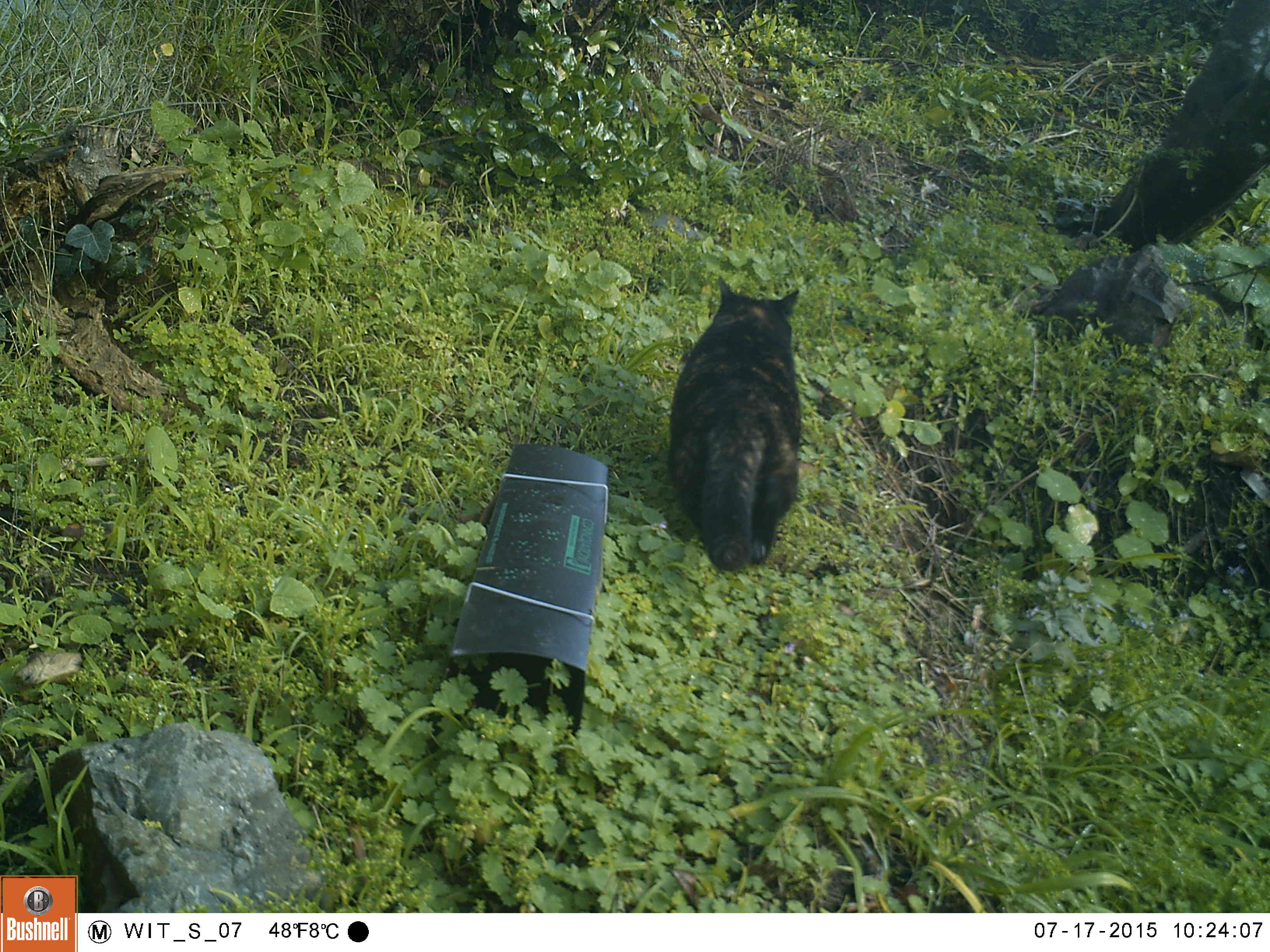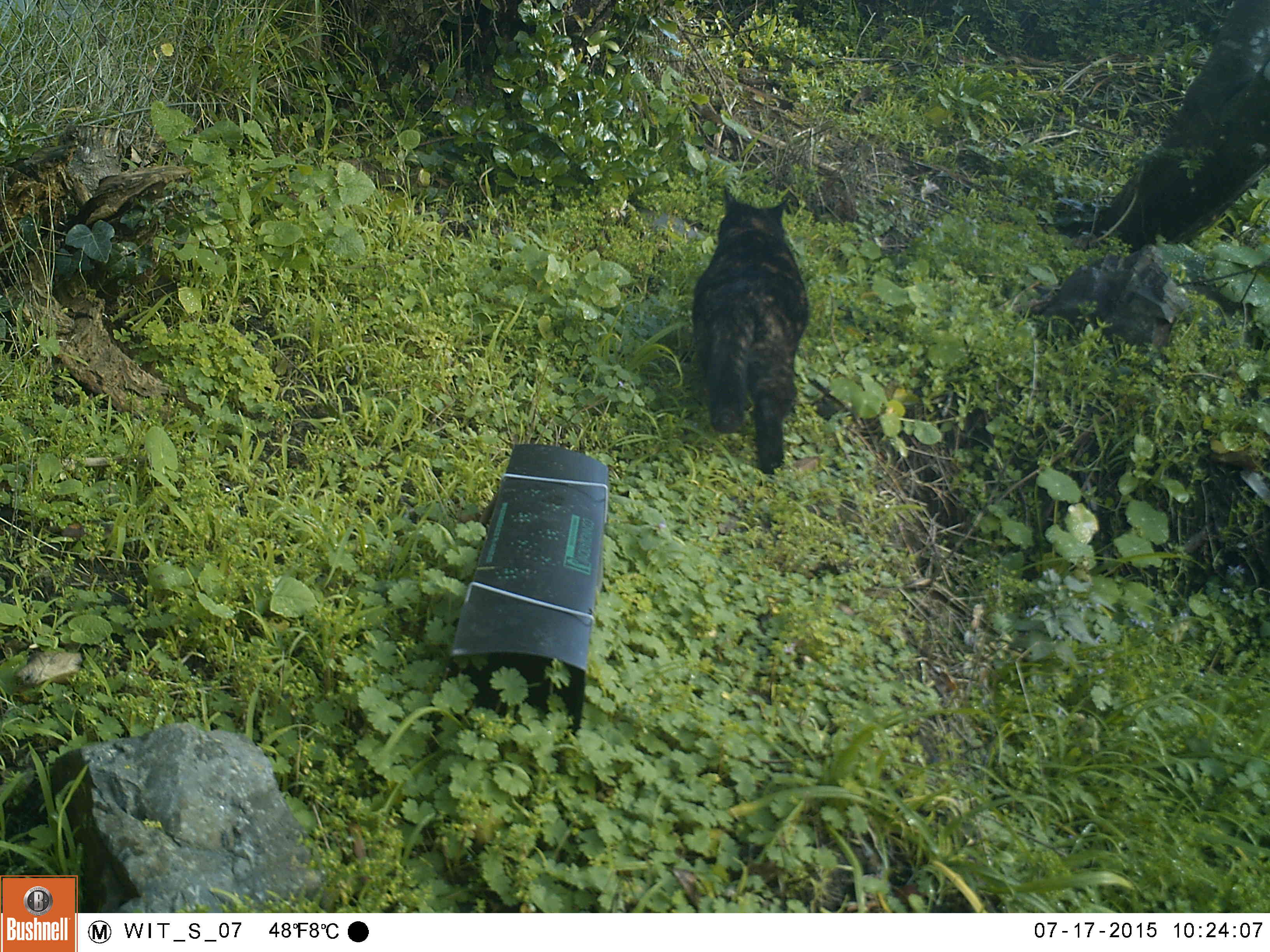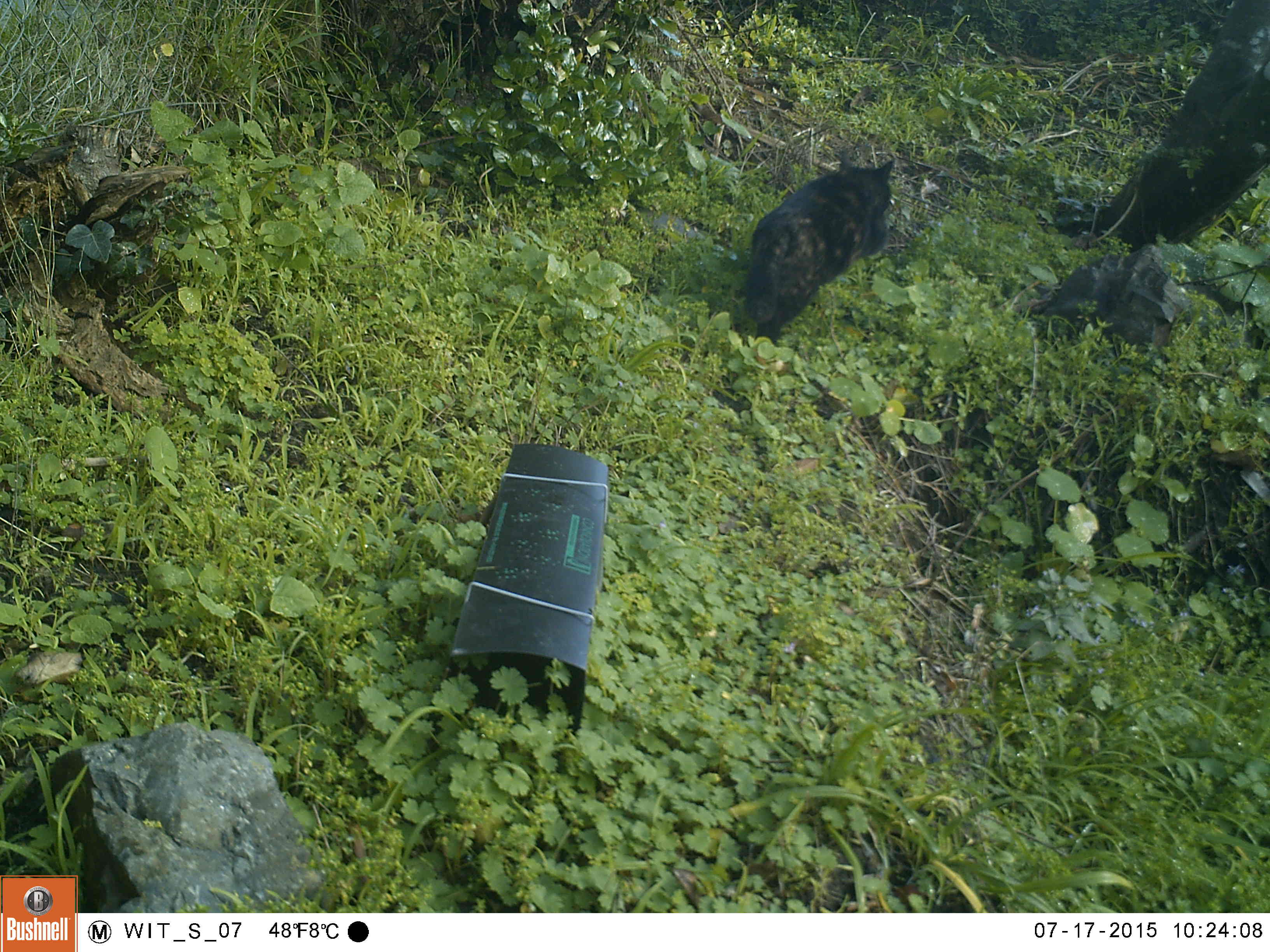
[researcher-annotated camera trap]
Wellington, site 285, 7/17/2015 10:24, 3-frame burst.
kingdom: Animalia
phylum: Chordata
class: Mammalia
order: Carnivora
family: Felidae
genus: Felis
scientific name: Felis catus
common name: cat